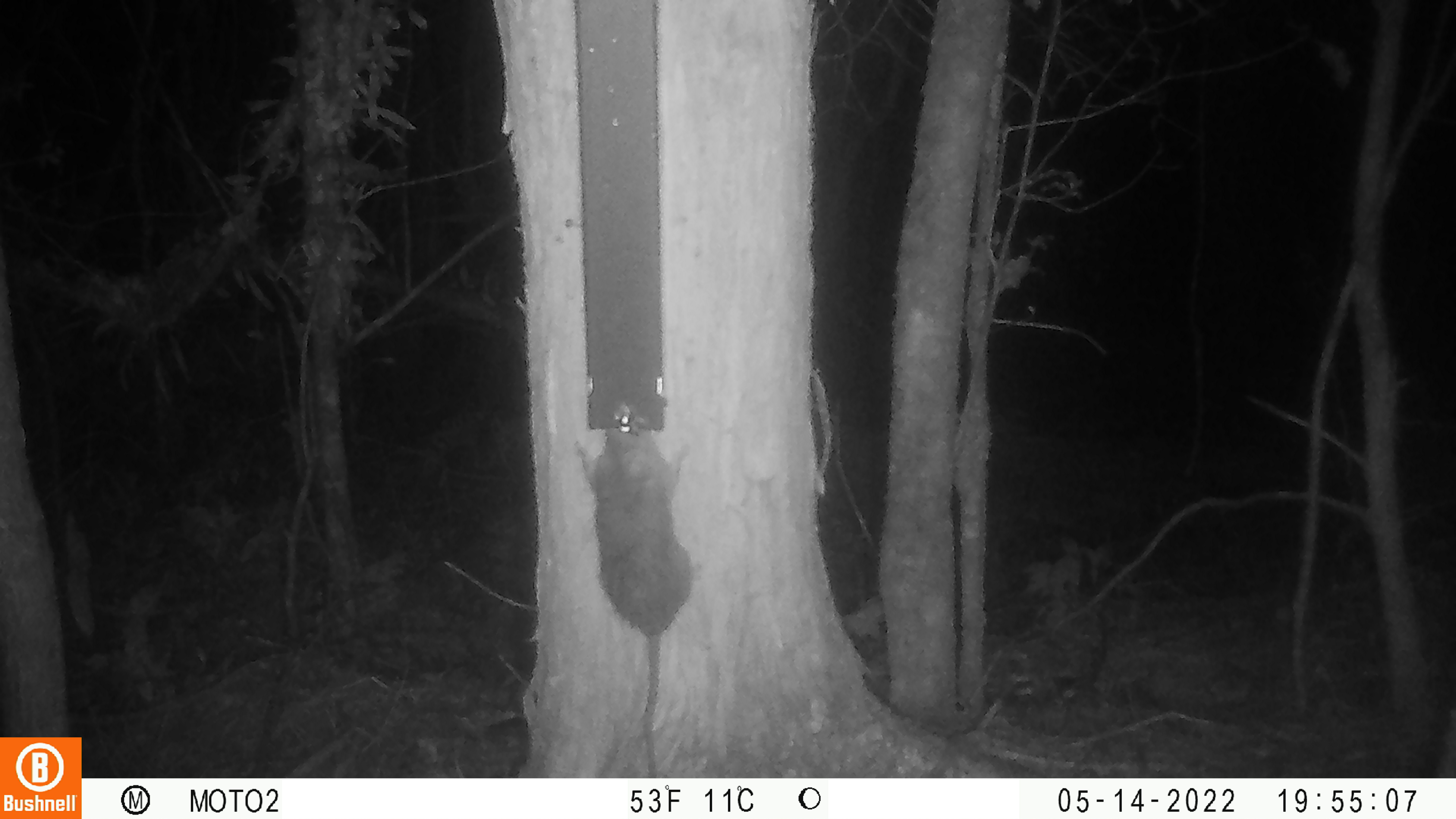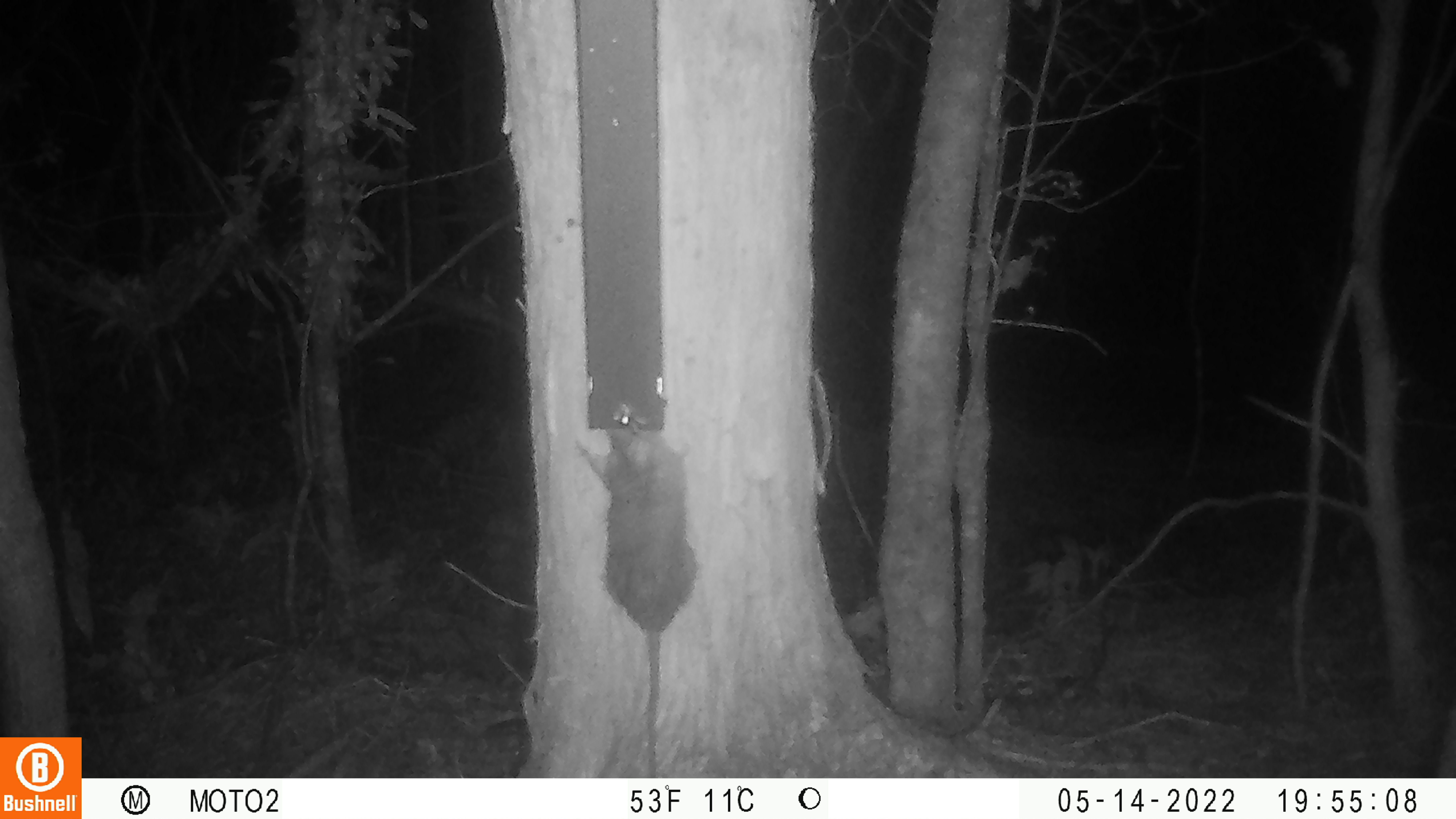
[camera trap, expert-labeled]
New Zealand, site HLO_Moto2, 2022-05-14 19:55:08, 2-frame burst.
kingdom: Animalia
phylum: Chordata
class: Mammalia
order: Rodentia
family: Muridae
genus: Rattus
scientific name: Rattus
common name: rat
Rat (Rattus).